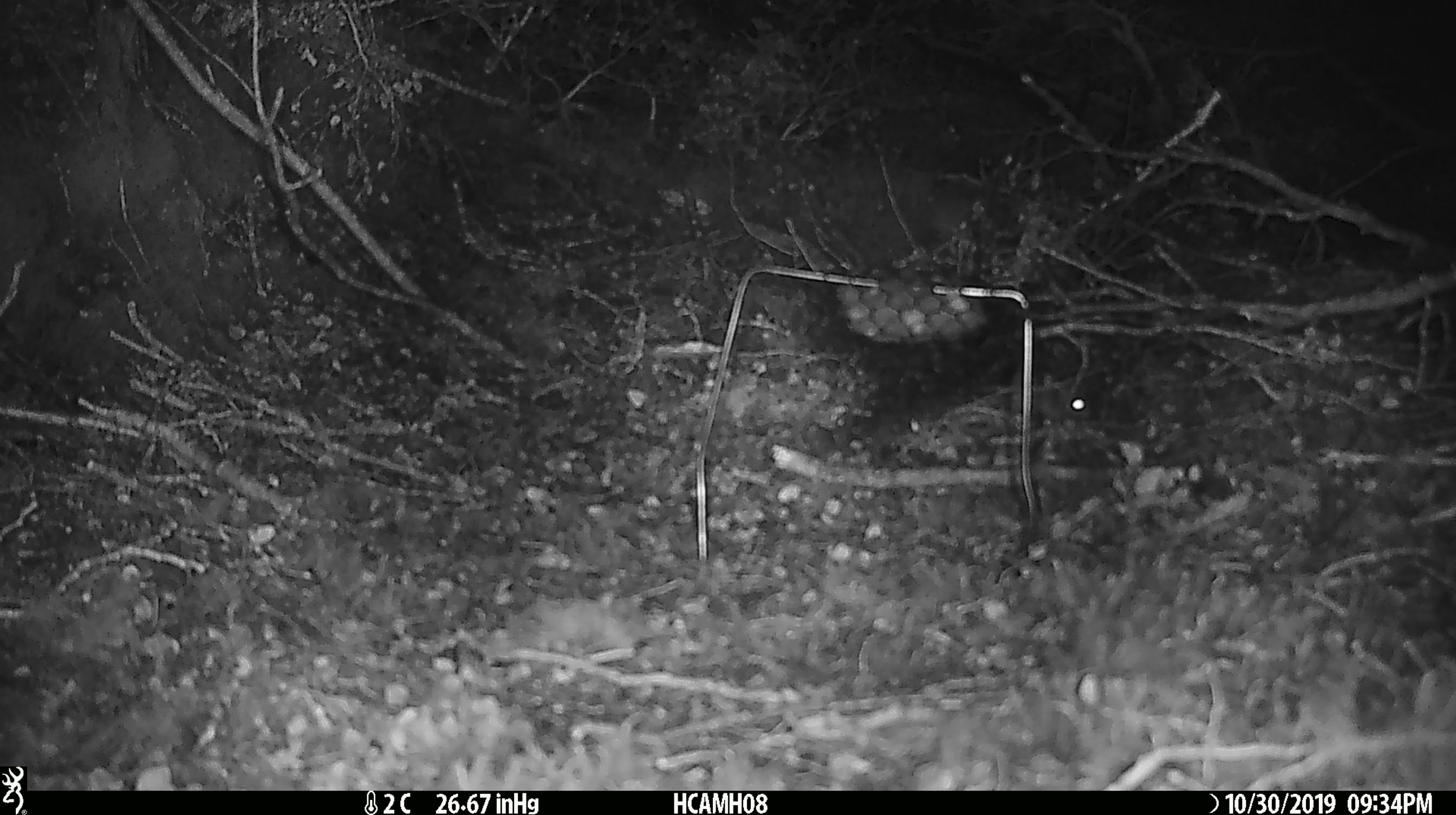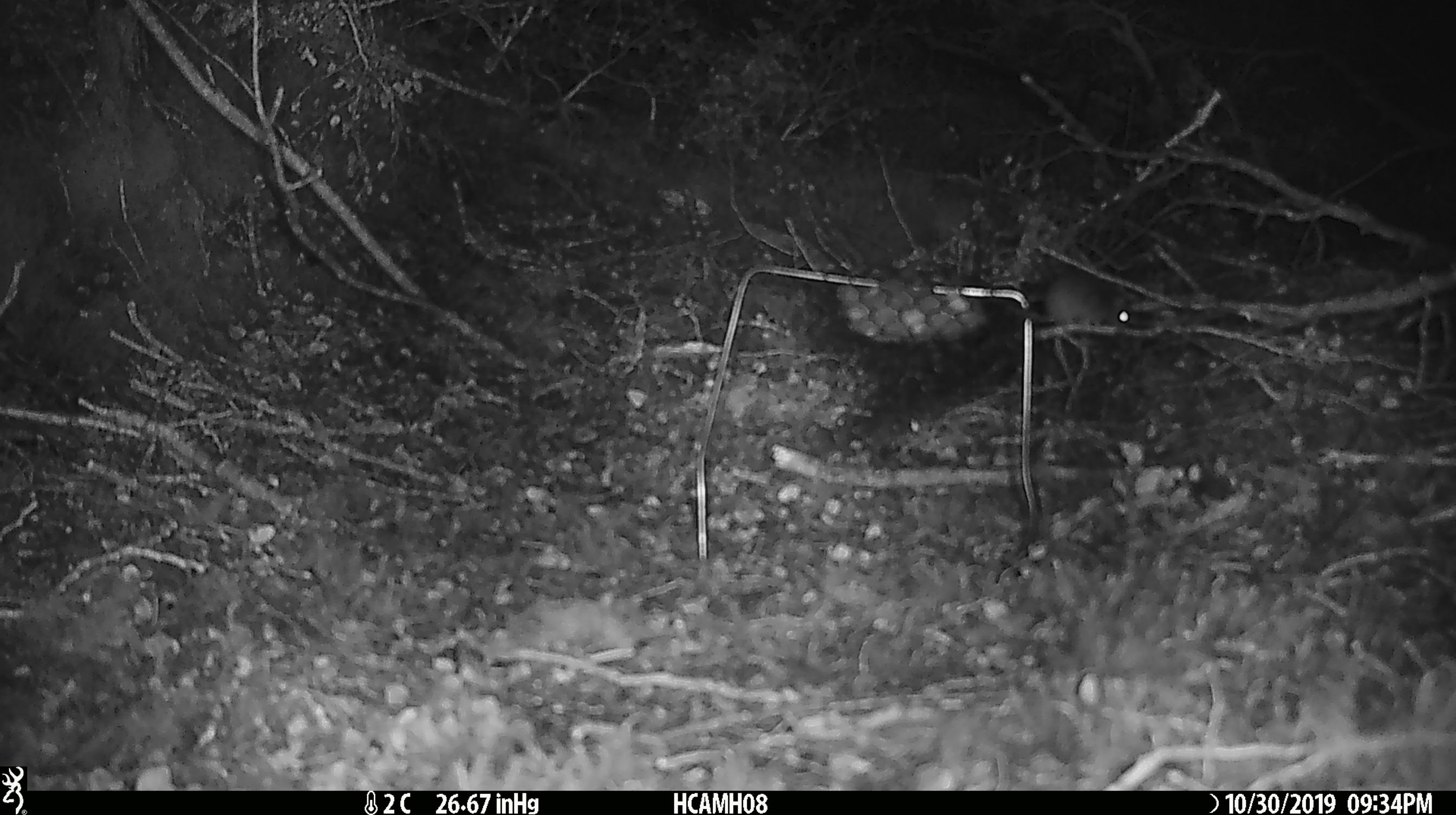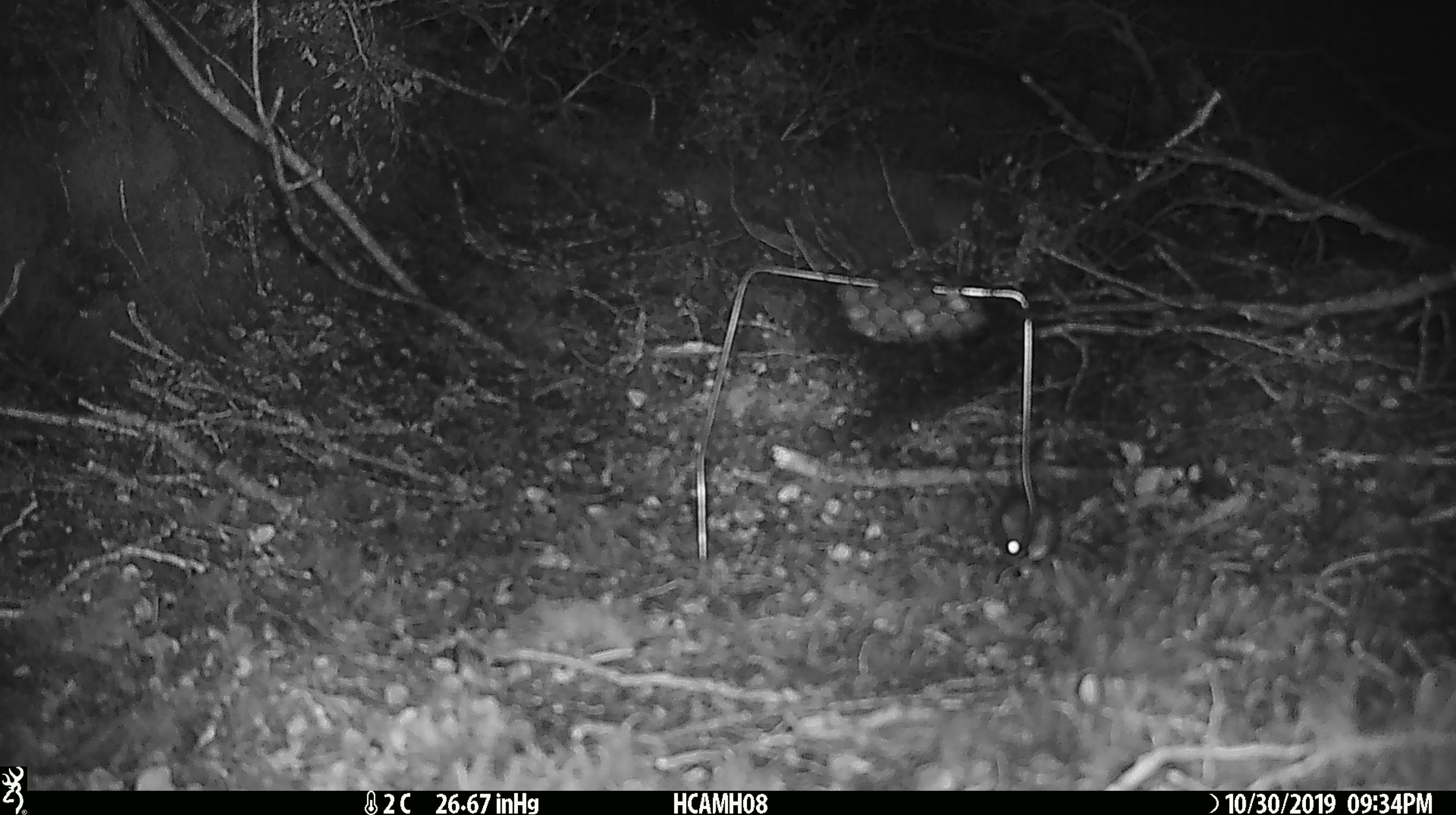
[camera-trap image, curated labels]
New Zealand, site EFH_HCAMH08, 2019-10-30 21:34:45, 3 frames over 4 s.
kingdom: Animalia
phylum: Chordata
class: Mammalia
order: Rodentia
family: Muridae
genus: Mus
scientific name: Mus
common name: mouse